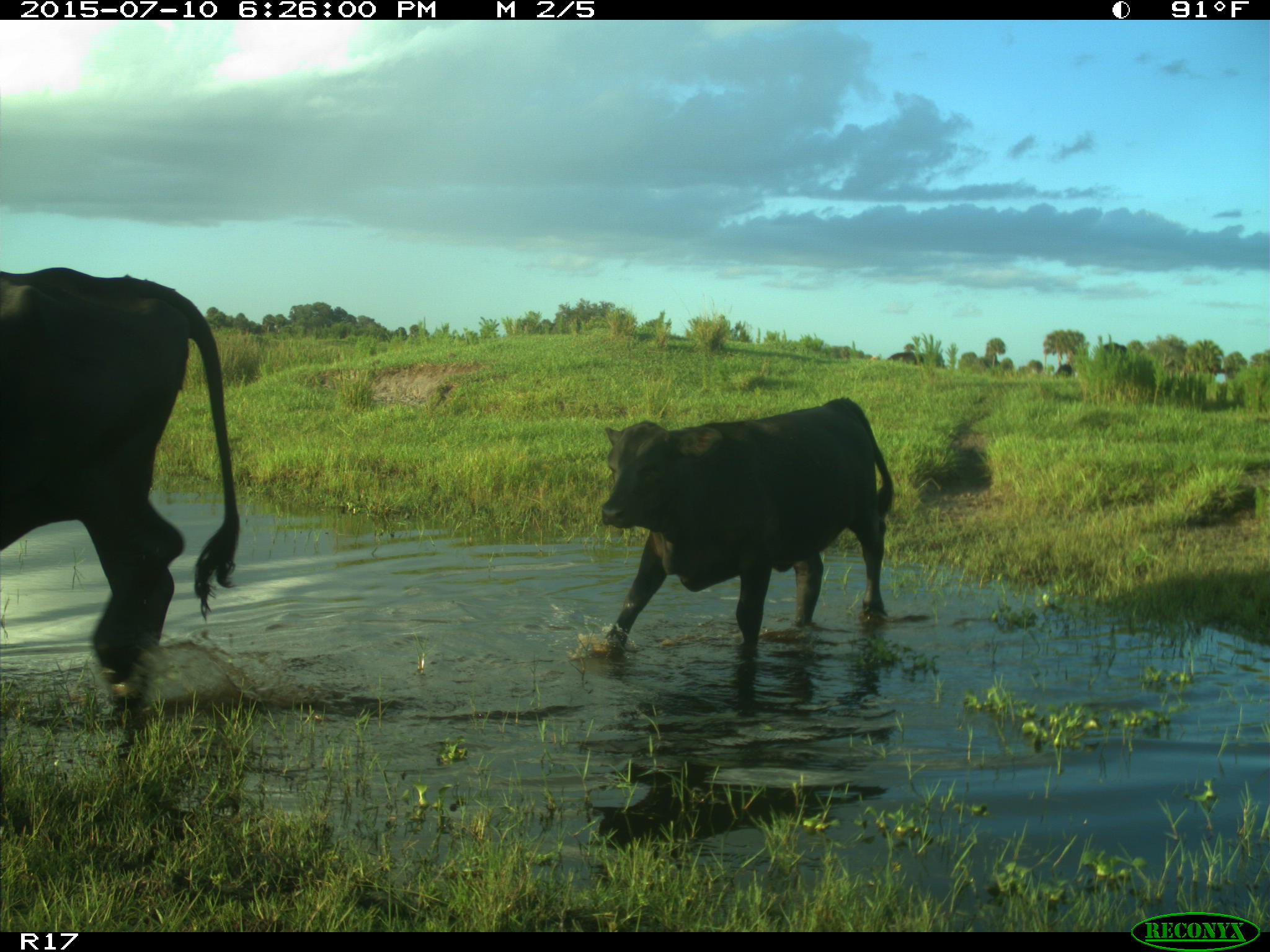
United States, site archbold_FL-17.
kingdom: Animalia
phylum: Chordata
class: Mammalia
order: Artiodactyla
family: Bovidae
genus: Bos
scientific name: Bos taurus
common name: domestic cow